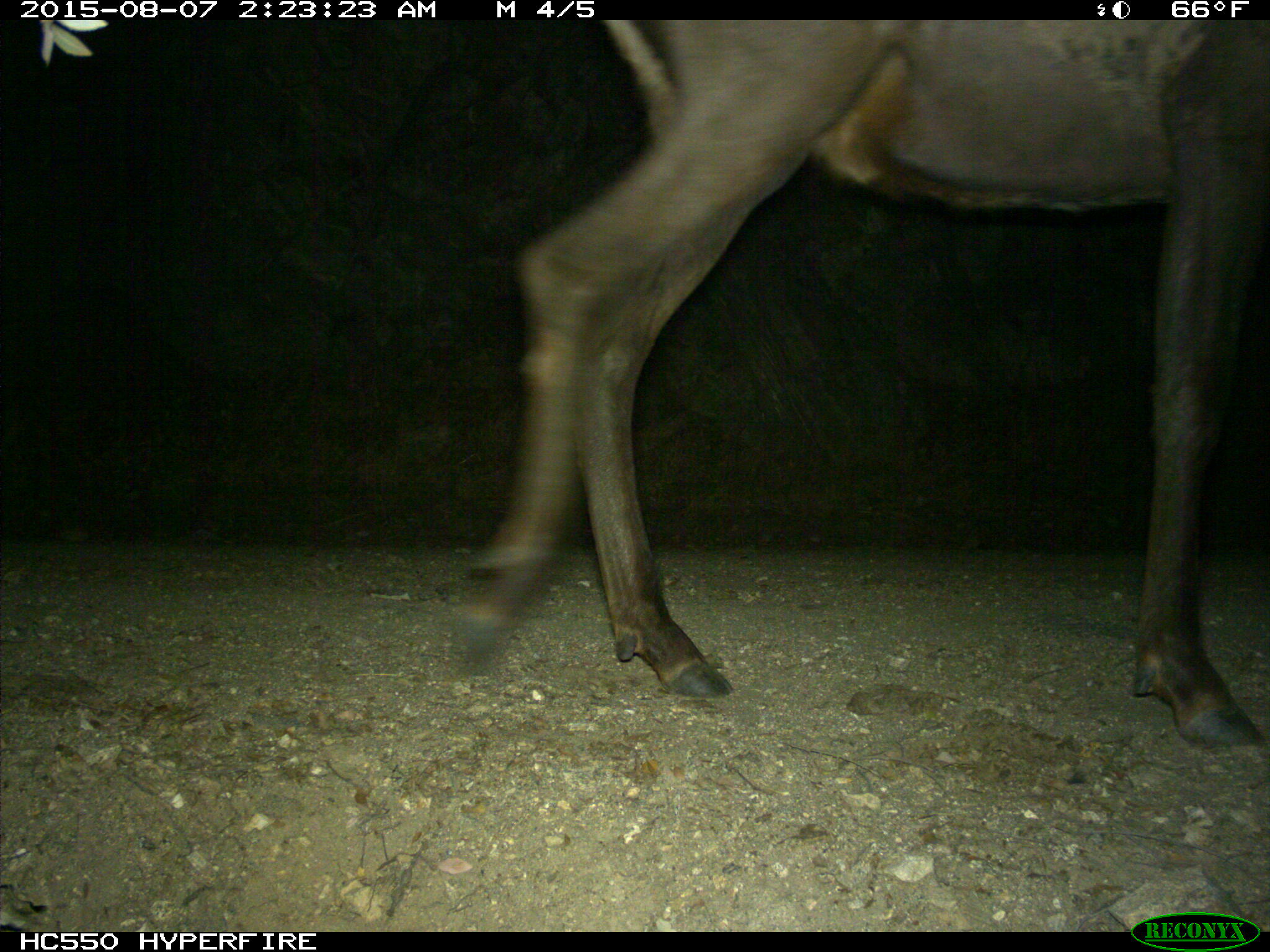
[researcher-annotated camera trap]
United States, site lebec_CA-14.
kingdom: Animalia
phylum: Chordata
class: Mammalia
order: Artiodactyla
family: Cervidae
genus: Cervus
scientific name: Cervus canadensis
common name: elk